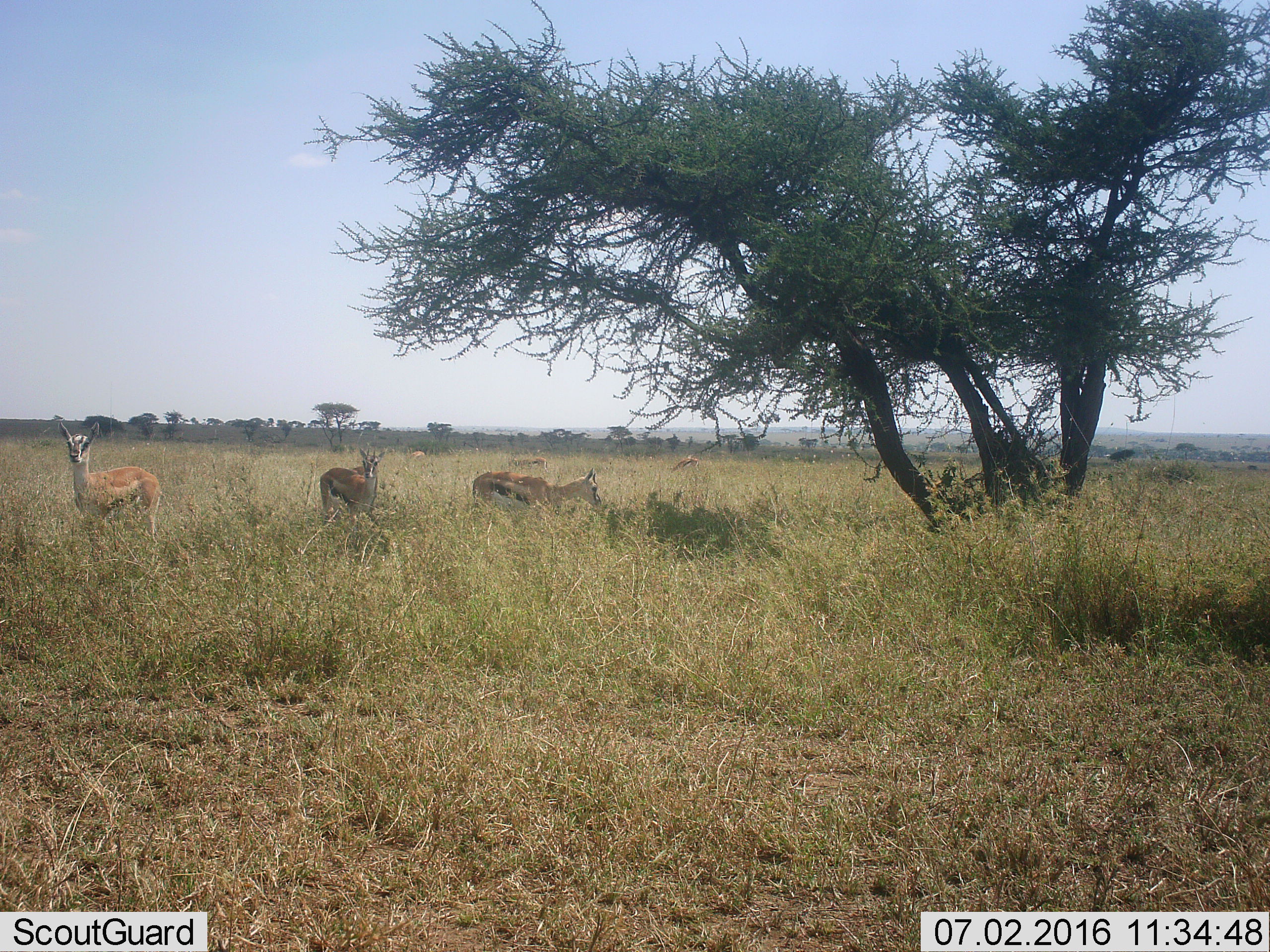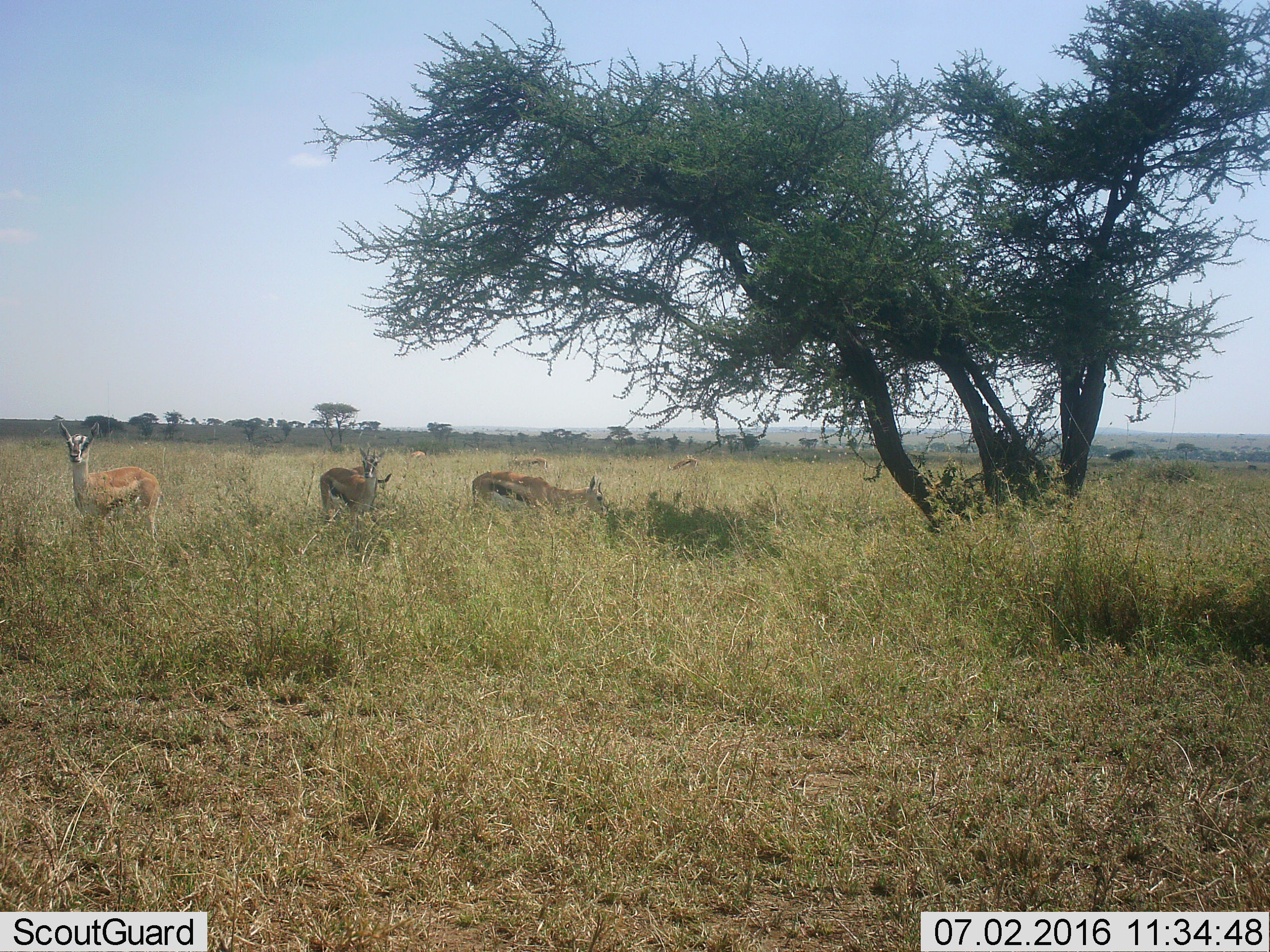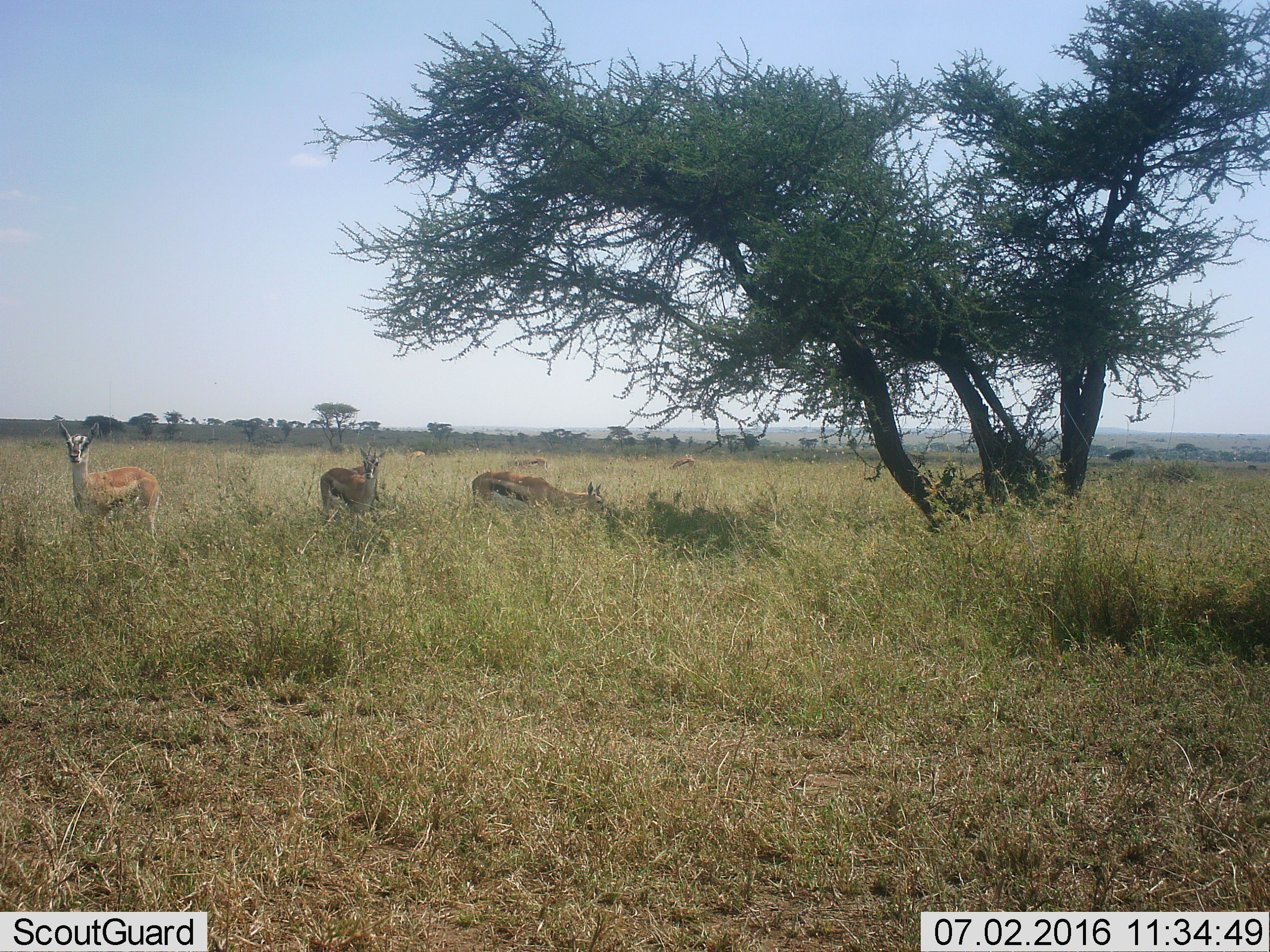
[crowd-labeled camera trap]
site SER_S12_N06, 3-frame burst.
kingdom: Animalia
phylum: Chordata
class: Mammalia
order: Artiodactyla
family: Bovidae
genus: Eudorcas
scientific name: Eudorcas thomsonii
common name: thomson's gazelle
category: gazellethomsons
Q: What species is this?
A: Gazellethomsons (thomson's gazelle) (Eudorcas thomsonii).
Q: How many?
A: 6.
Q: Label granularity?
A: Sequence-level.